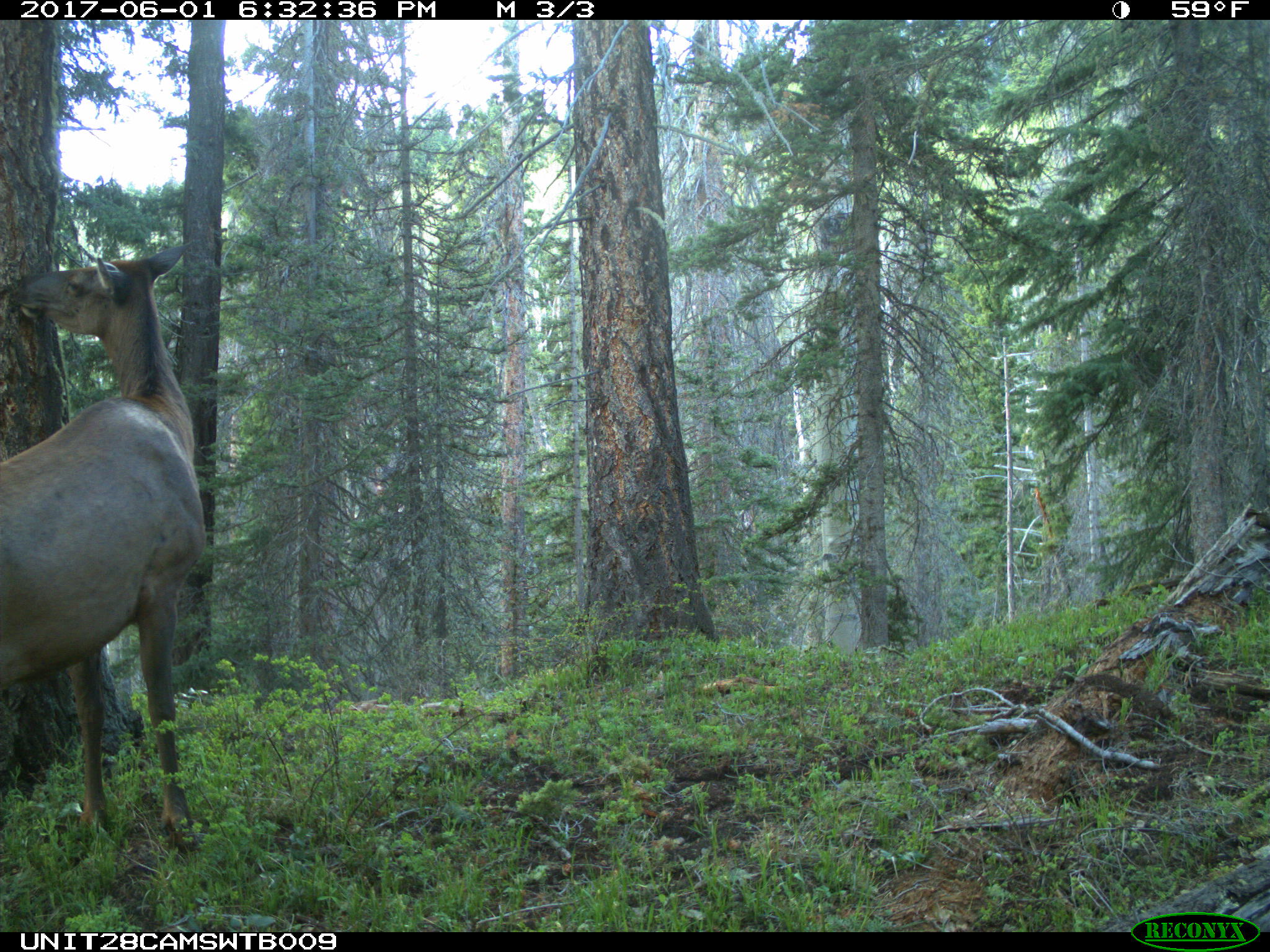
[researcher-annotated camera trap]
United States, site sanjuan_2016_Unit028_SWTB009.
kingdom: Animalia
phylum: Chordata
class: Mammalia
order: Artiodactyla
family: Cervidae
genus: Cervus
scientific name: Cervus elaphus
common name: red deer